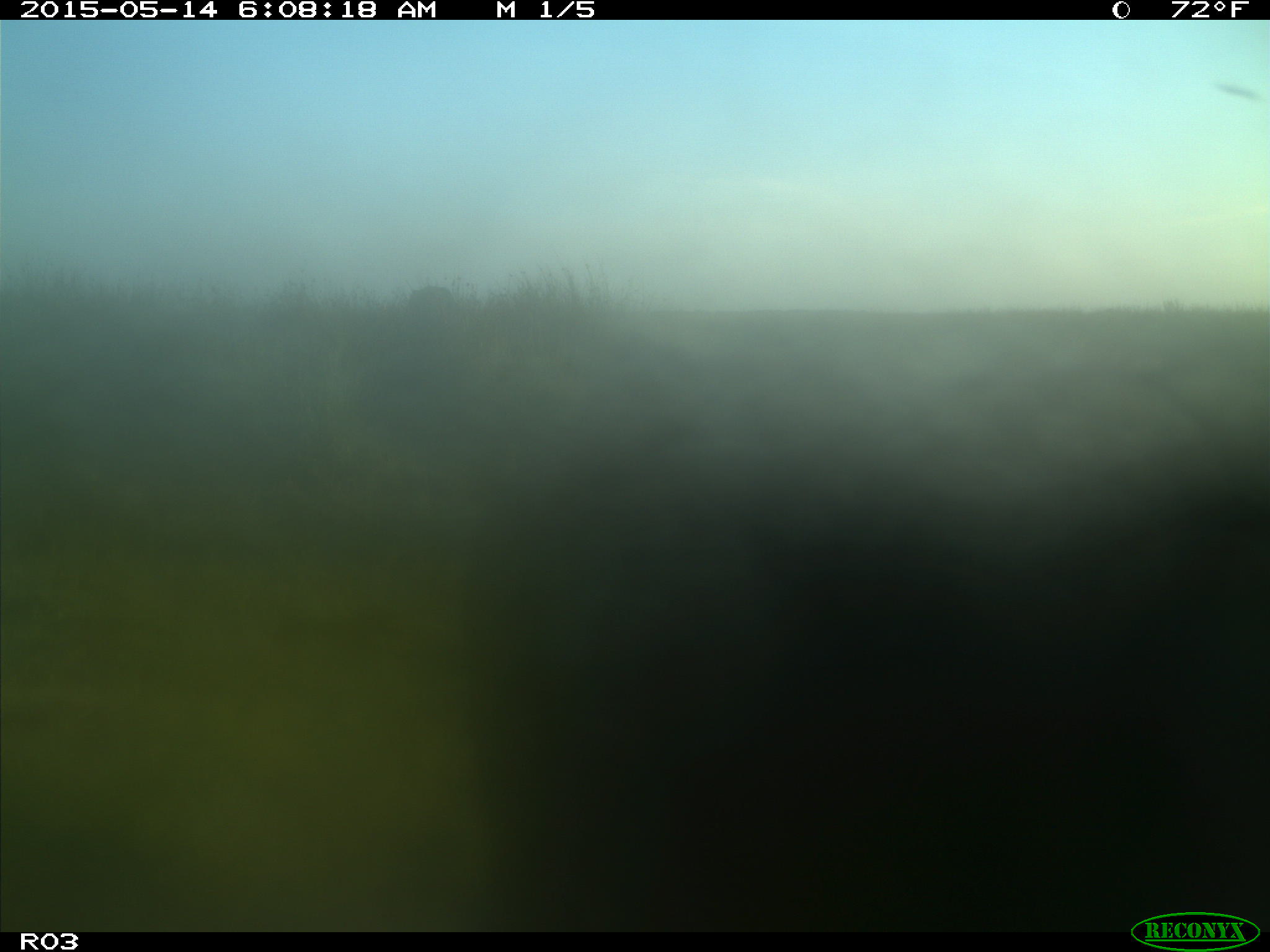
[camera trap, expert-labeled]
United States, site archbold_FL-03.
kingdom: Animalia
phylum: Chordata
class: Mammalia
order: Artiodactyla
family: Bovidae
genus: Bos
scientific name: Bos taurus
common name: domestic cow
Bos taurus (domestic cow).